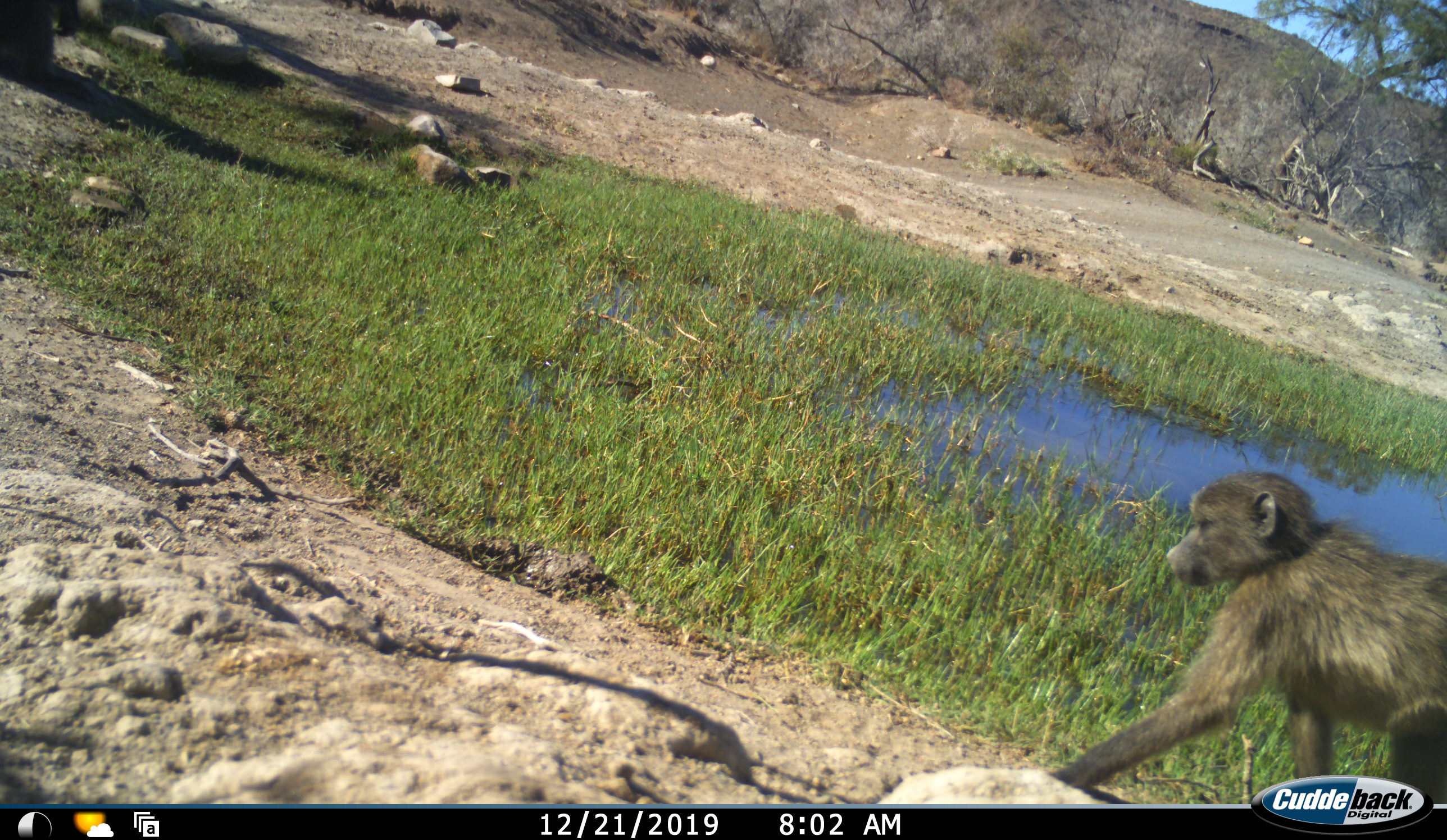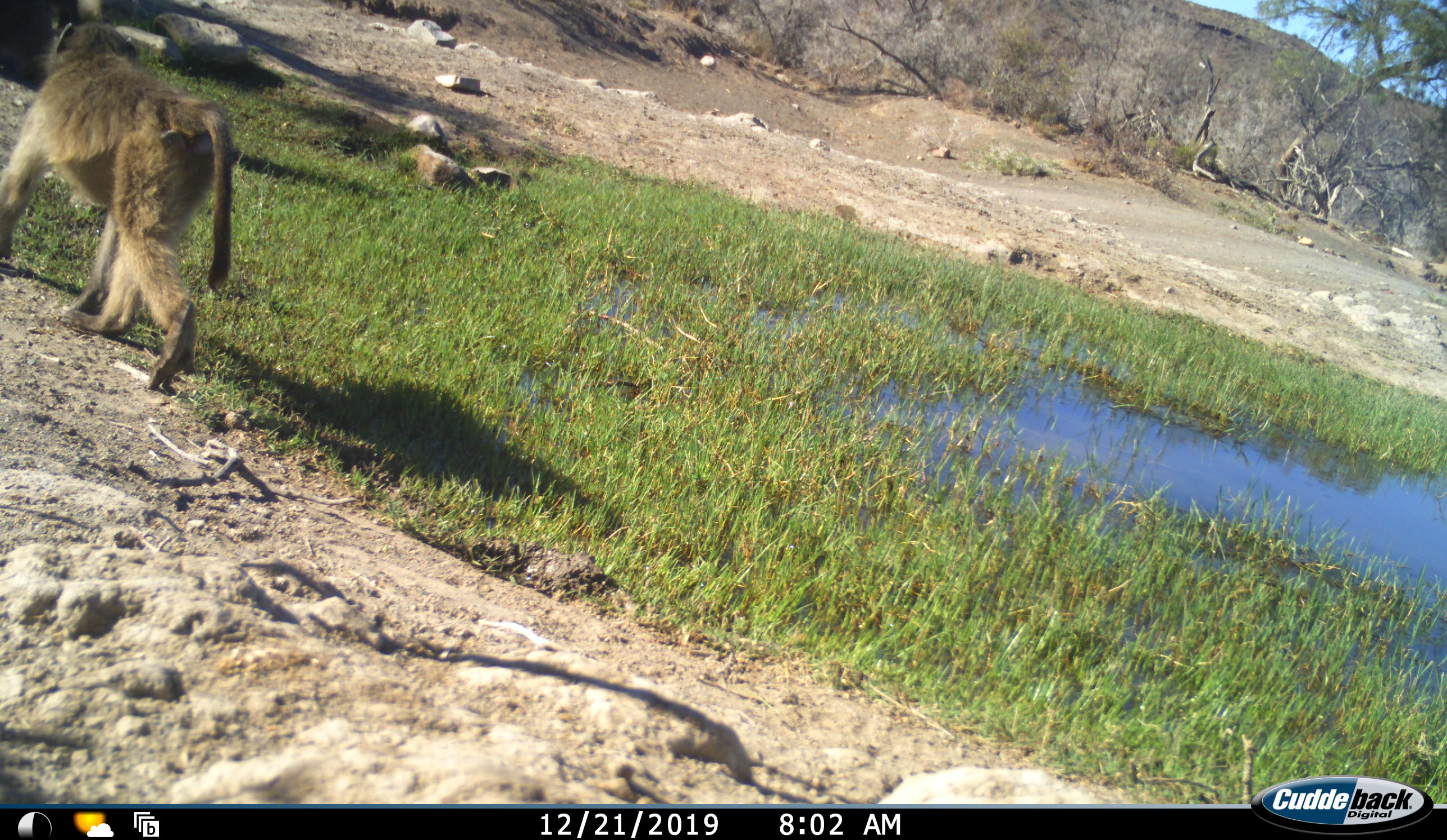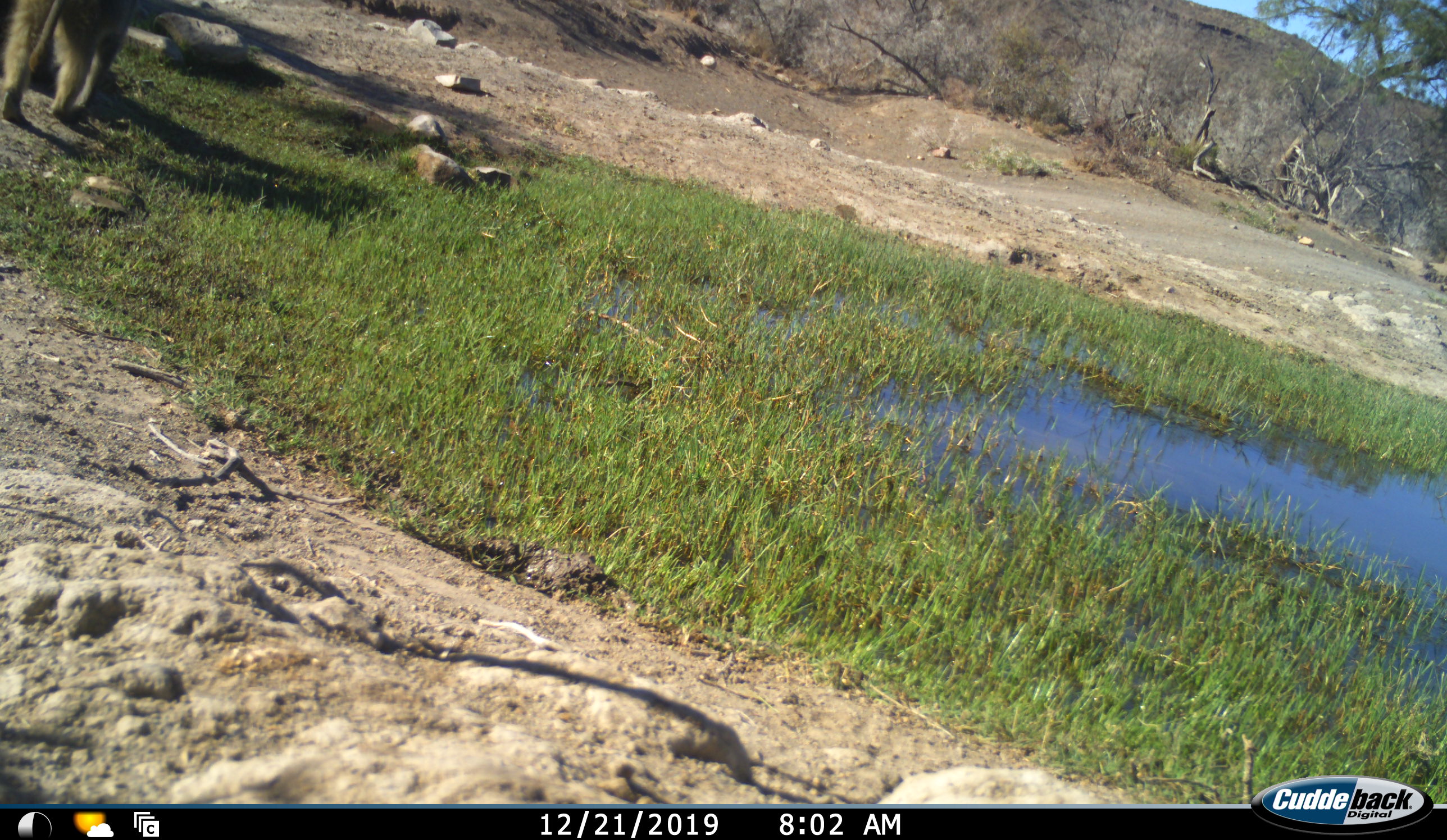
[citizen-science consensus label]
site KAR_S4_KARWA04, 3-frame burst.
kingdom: Animalia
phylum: Chordata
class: Mammalia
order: Primates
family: Cercopithecidae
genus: Papio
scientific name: Papio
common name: baboon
Baboon (Papio), count 1. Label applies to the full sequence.